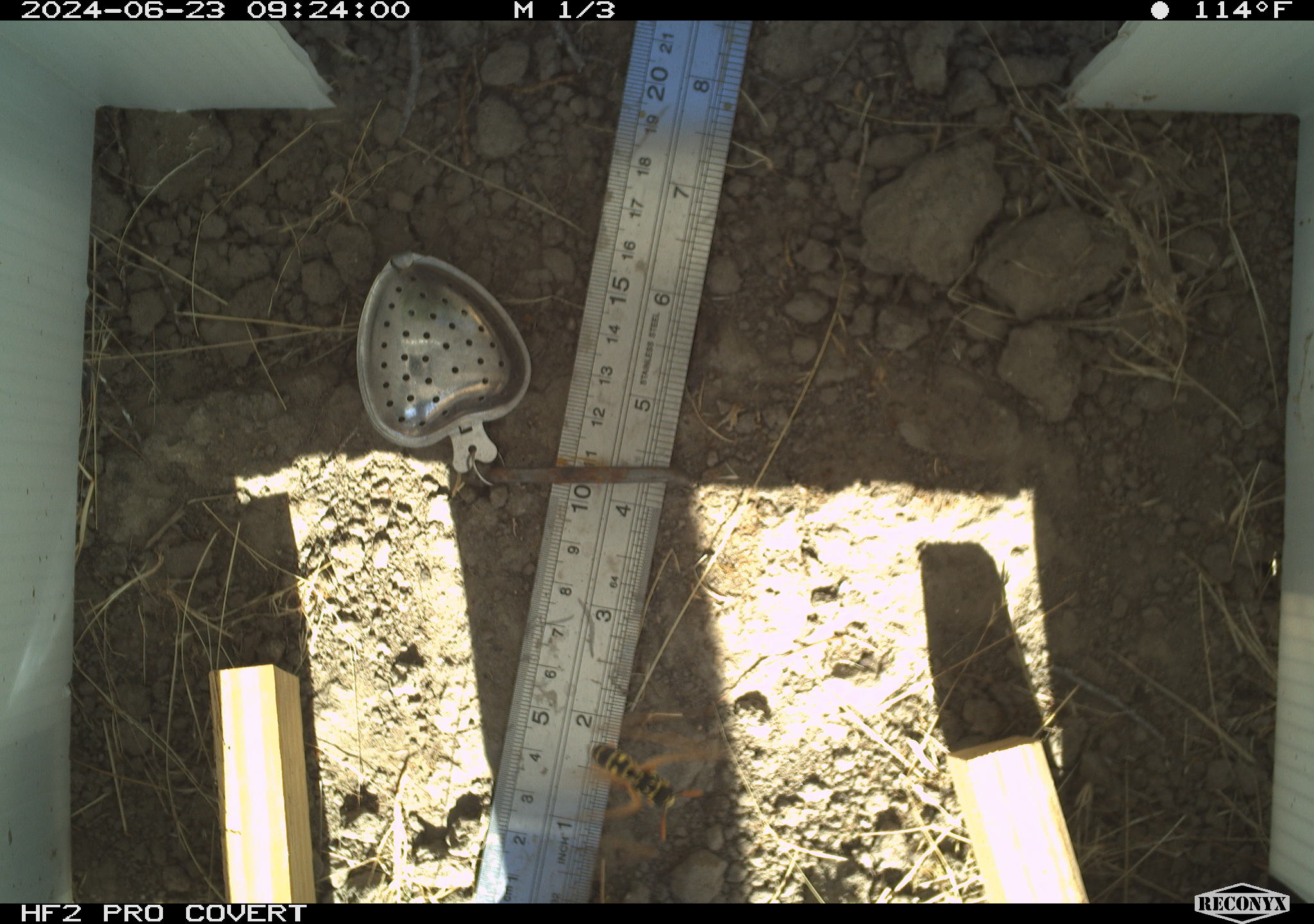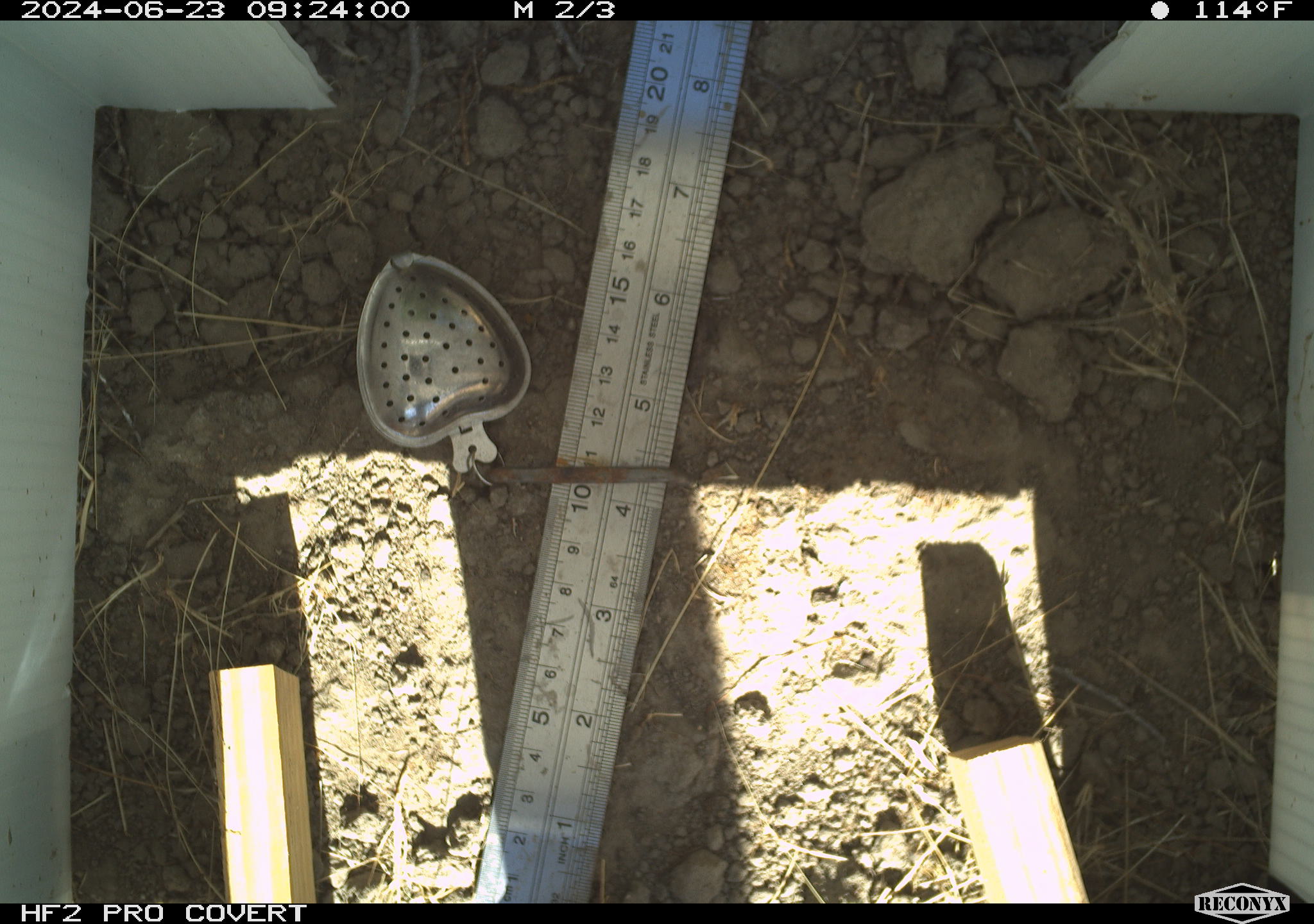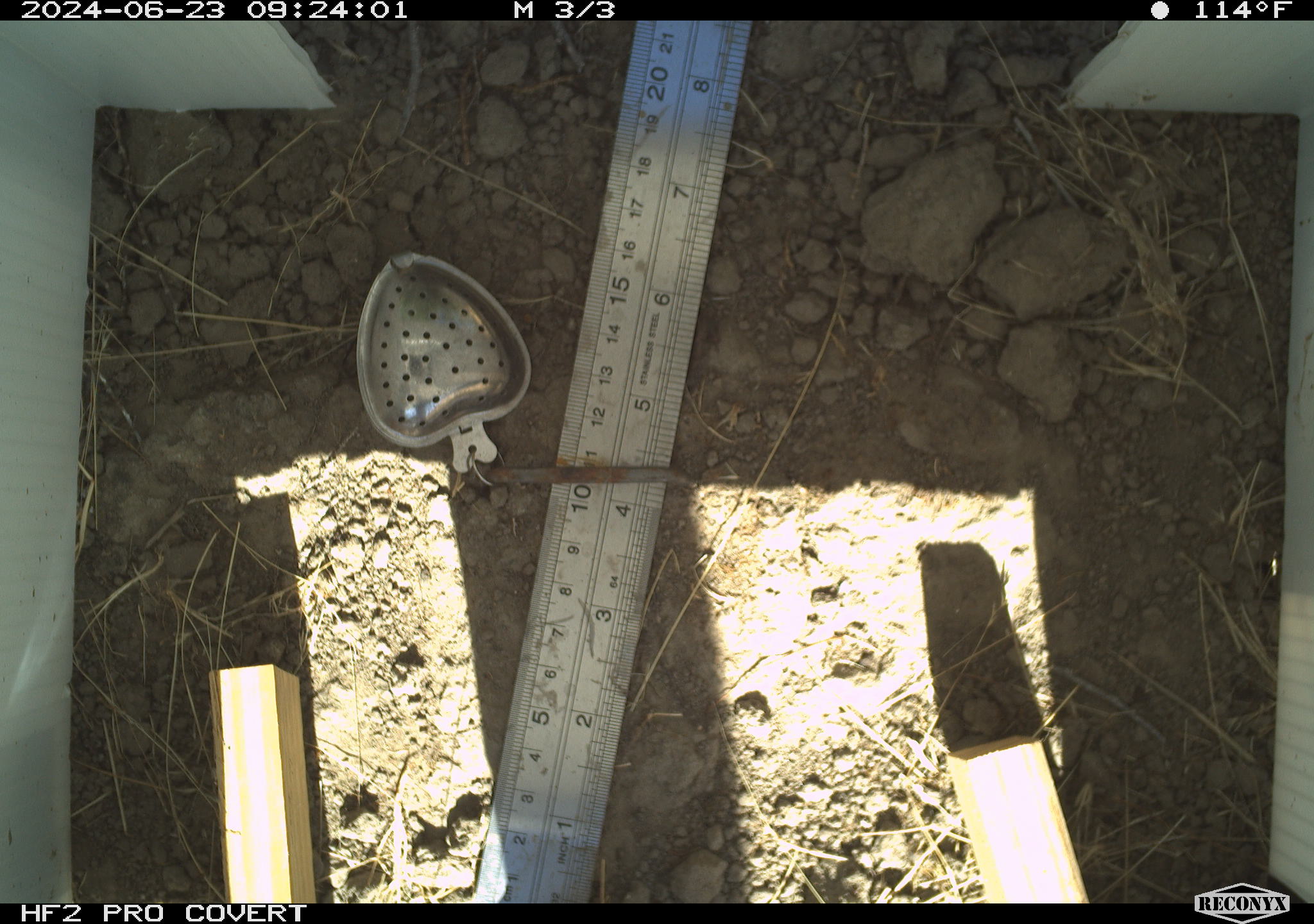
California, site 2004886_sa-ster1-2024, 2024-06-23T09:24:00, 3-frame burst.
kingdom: Animalia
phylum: Arthropoda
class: Insecta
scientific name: Insecta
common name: insect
Insect (Insecta).